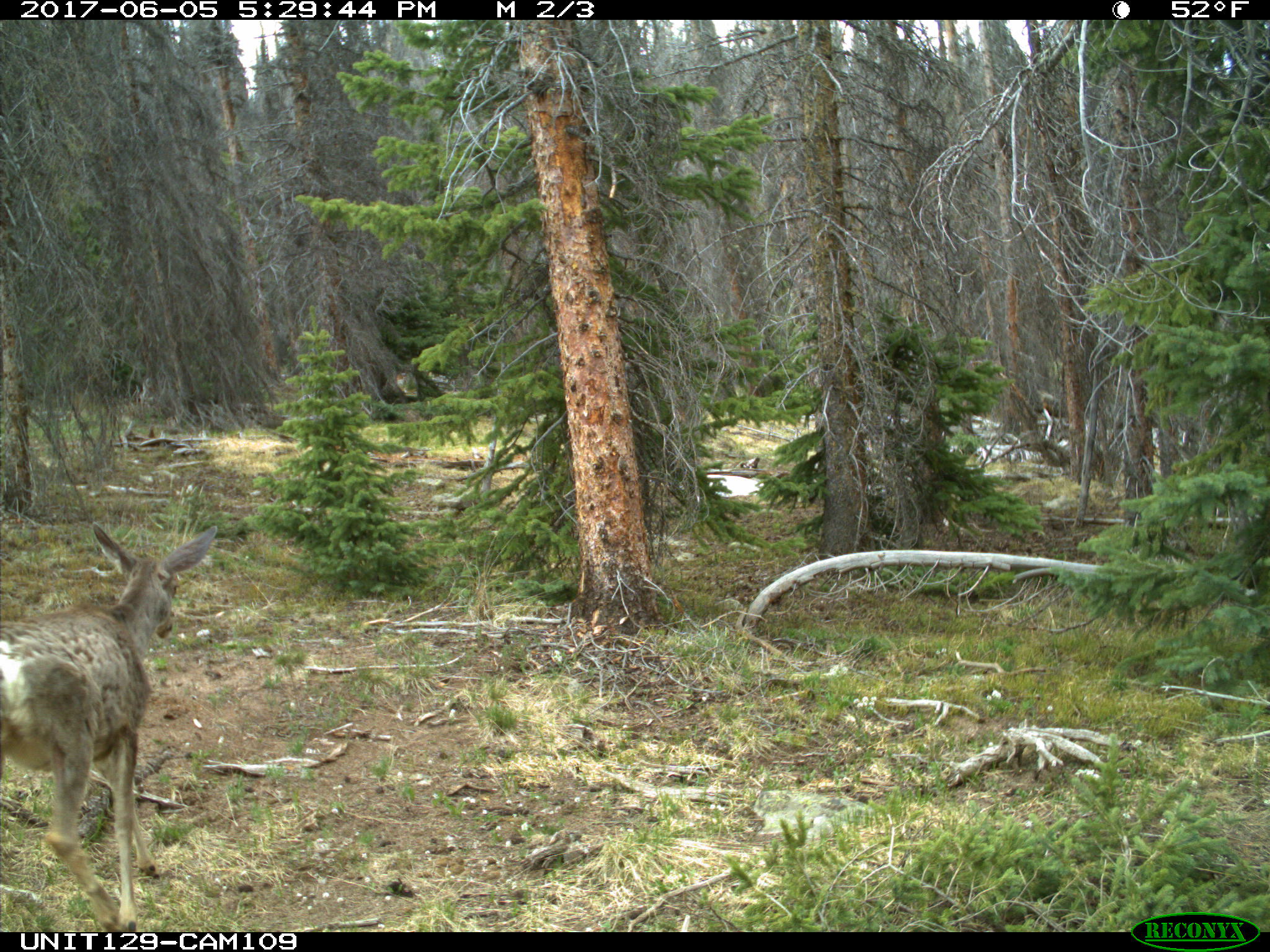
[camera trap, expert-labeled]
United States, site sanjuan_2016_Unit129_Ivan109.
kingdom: Animalia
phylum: Chordata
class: Mammalia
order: Artiodactyla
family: Cervidae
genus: Odocoileus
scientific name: Odocoileus hemionus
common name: mule deer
Odocoileus hemionus (mule deer).